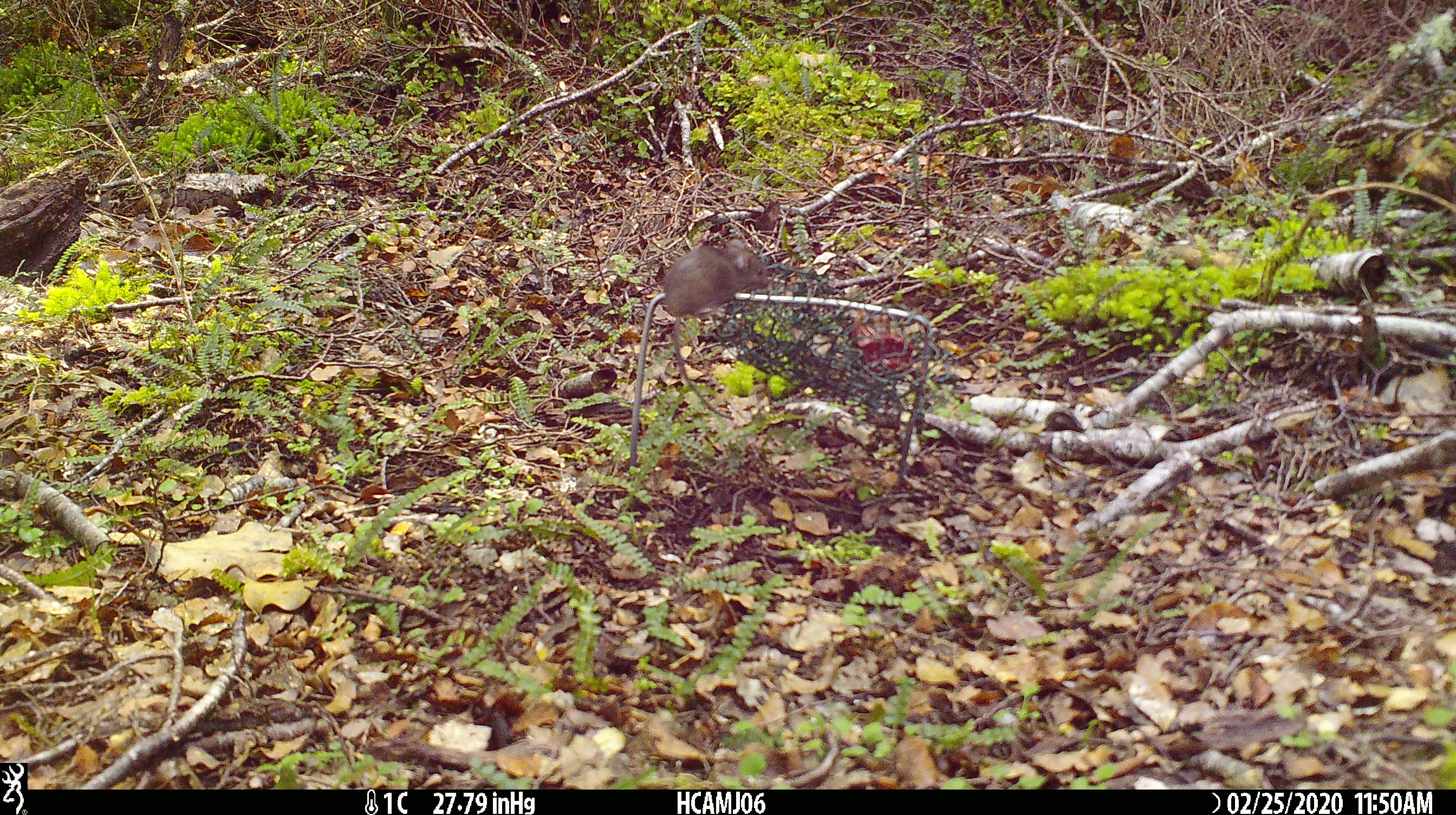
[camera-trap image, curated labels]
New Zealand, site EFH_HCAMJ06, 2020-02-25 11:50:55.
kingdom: Animalia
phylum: Chordata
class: Mammalia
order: Rodentia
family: Muridae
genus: Mus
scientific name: Mus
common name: mouse